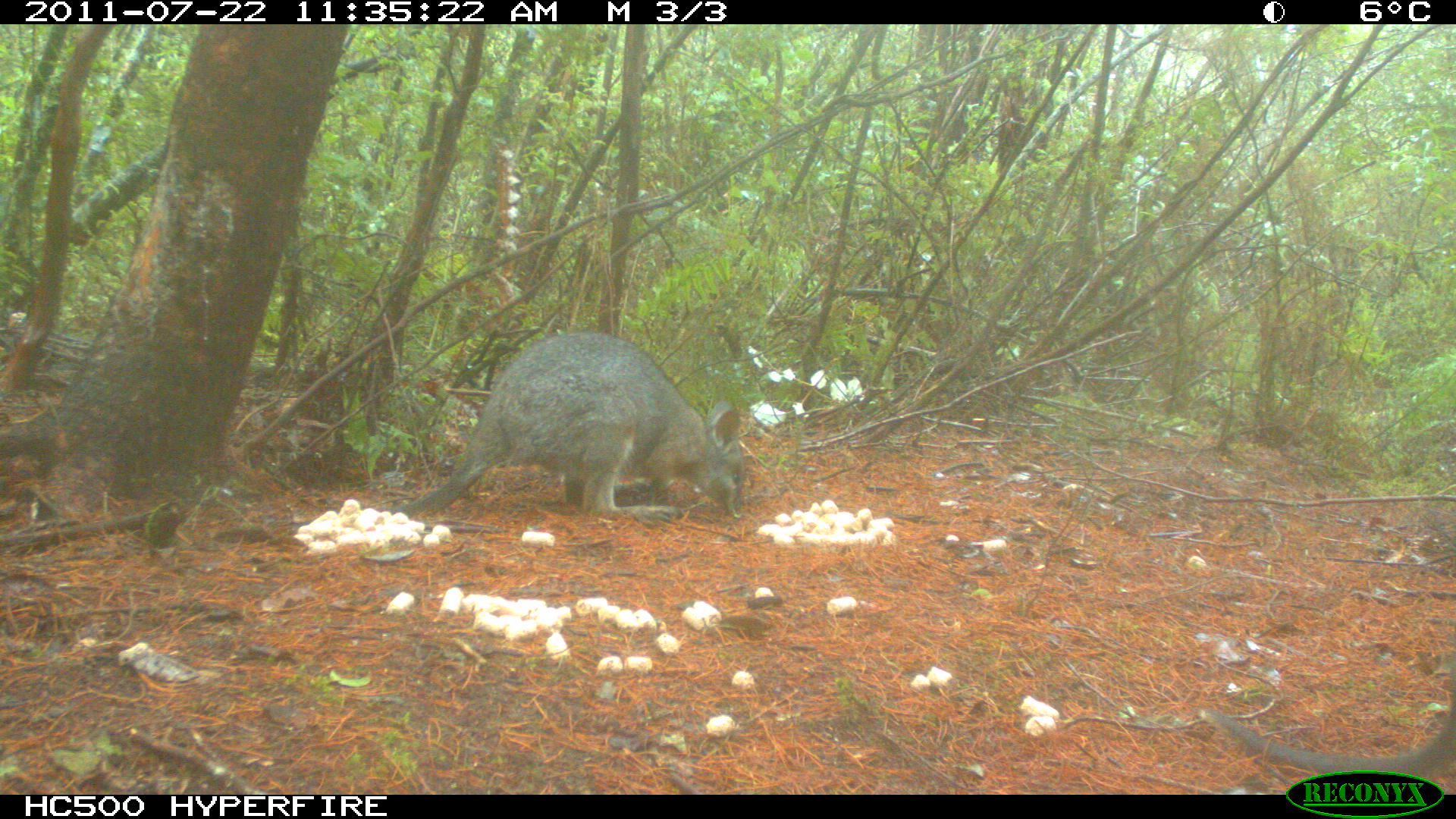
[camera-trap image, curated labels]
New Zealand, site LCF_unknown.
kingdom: Animalia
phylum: Chordata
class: Mammalia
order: Diprotodontia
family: Macropodidae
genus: Notamacropus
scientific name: Notamacropus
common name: wallaby